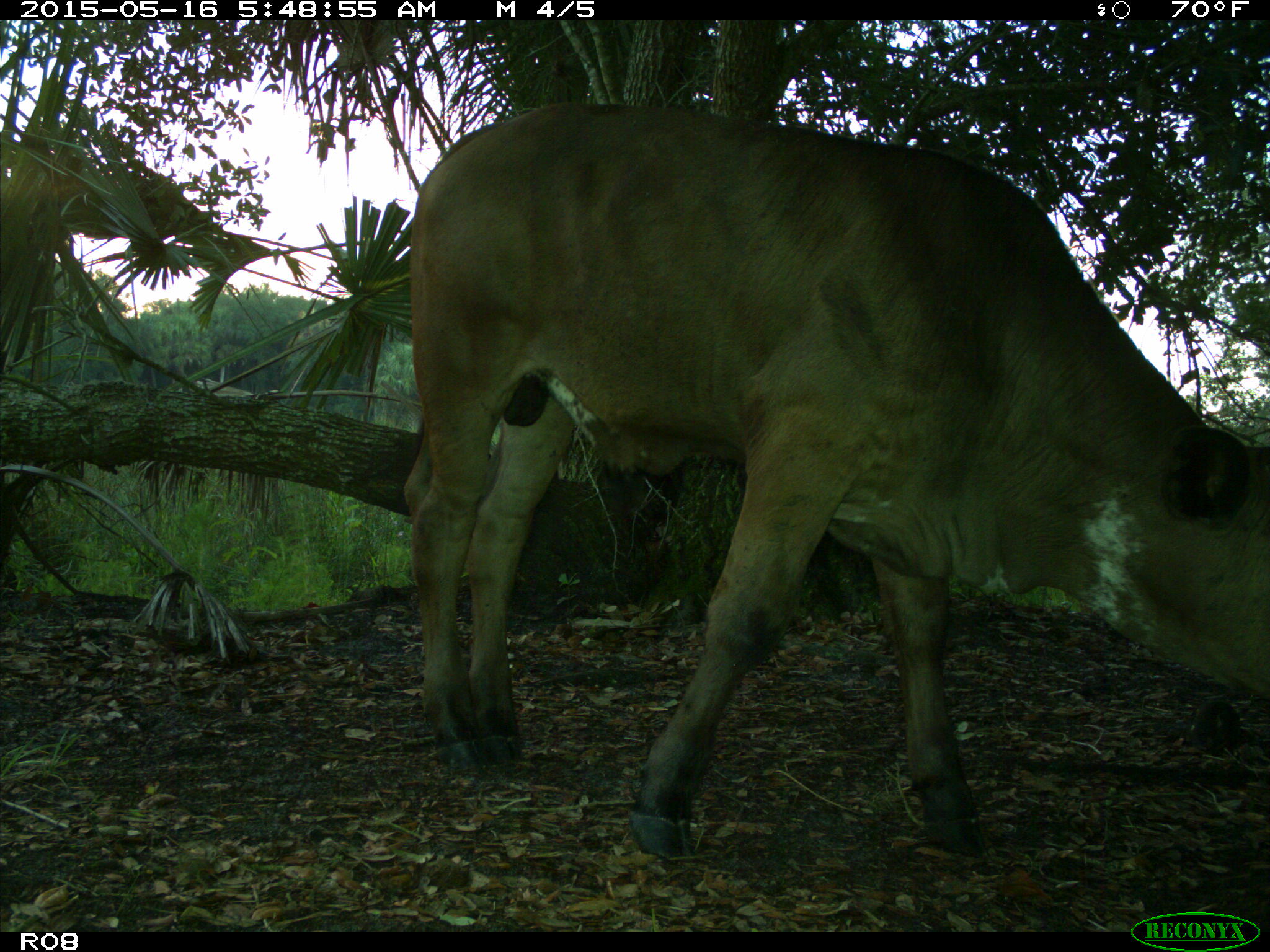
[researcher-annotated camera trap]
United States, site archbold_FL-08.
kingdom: Animalia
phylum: Chordata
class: Mammalia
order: Artiodactyla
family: Bovidae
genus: Bos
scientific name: Bos taurus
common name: domestic cow